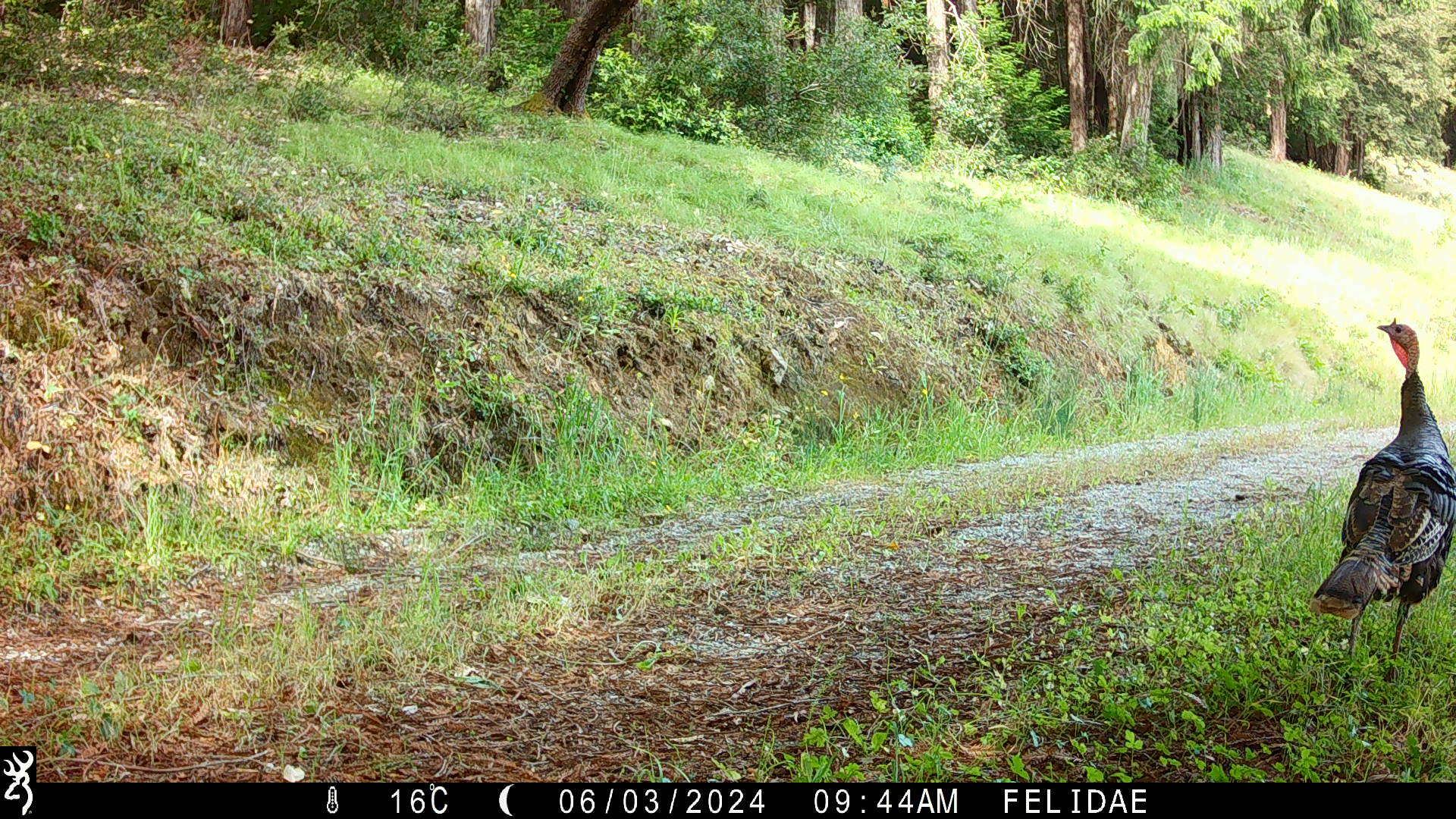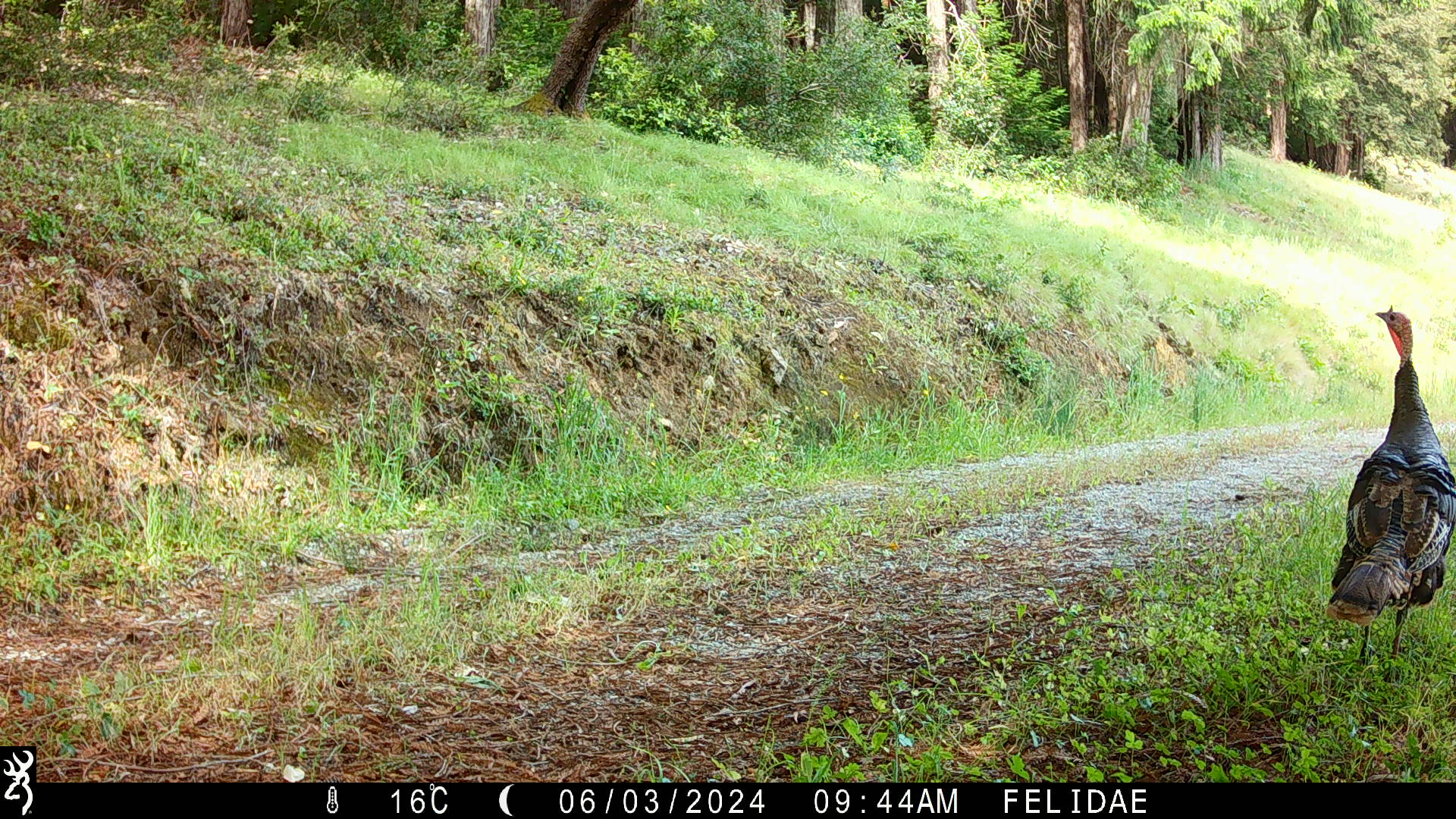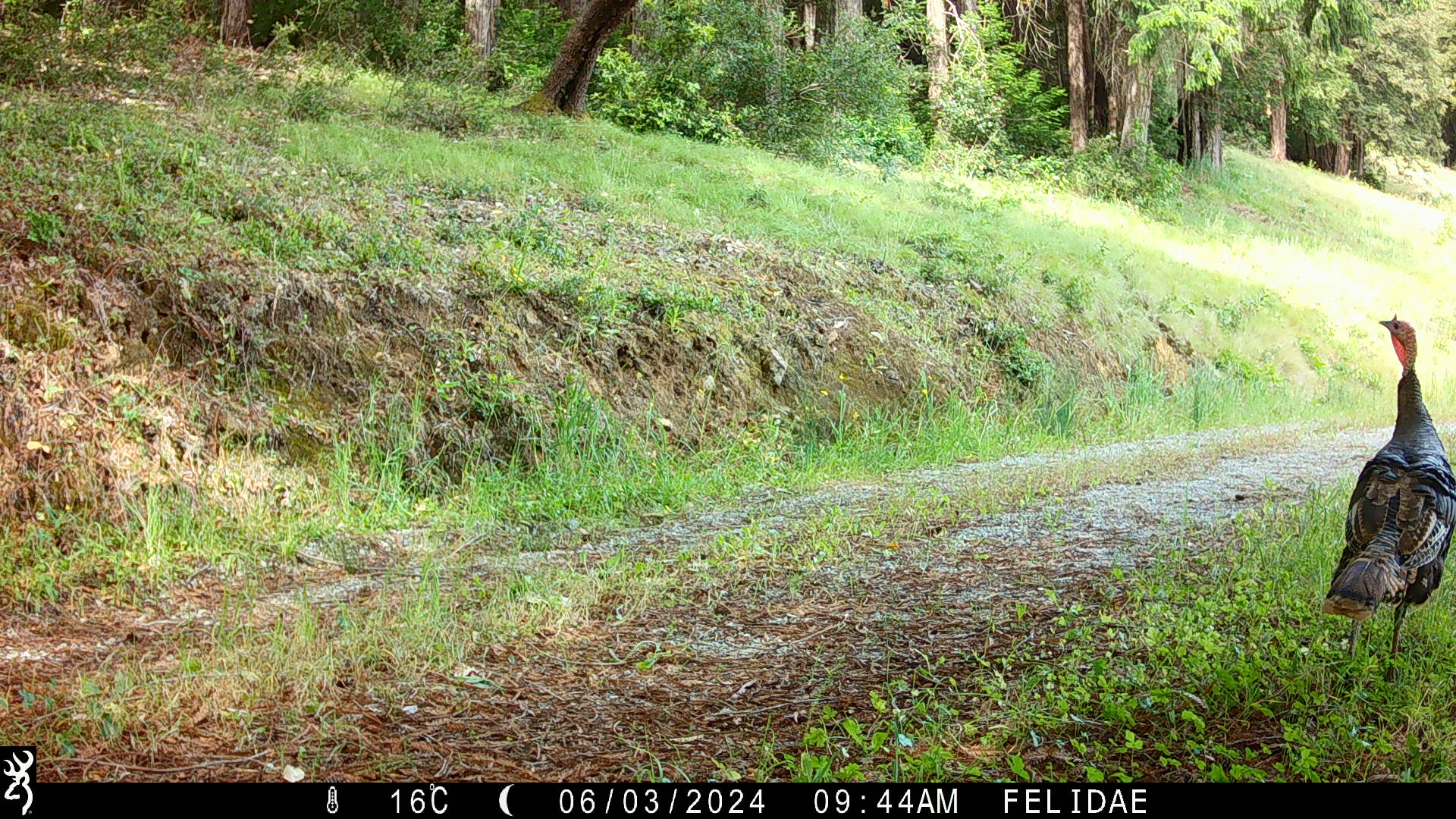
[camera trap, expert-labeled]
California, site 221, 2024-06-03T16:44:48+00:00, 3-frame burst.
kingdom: Animalia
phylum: Chordata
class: Aves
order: Galliformes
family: Phasianidae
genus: Meleagris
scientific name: Meleagris gallopavo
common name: turkey